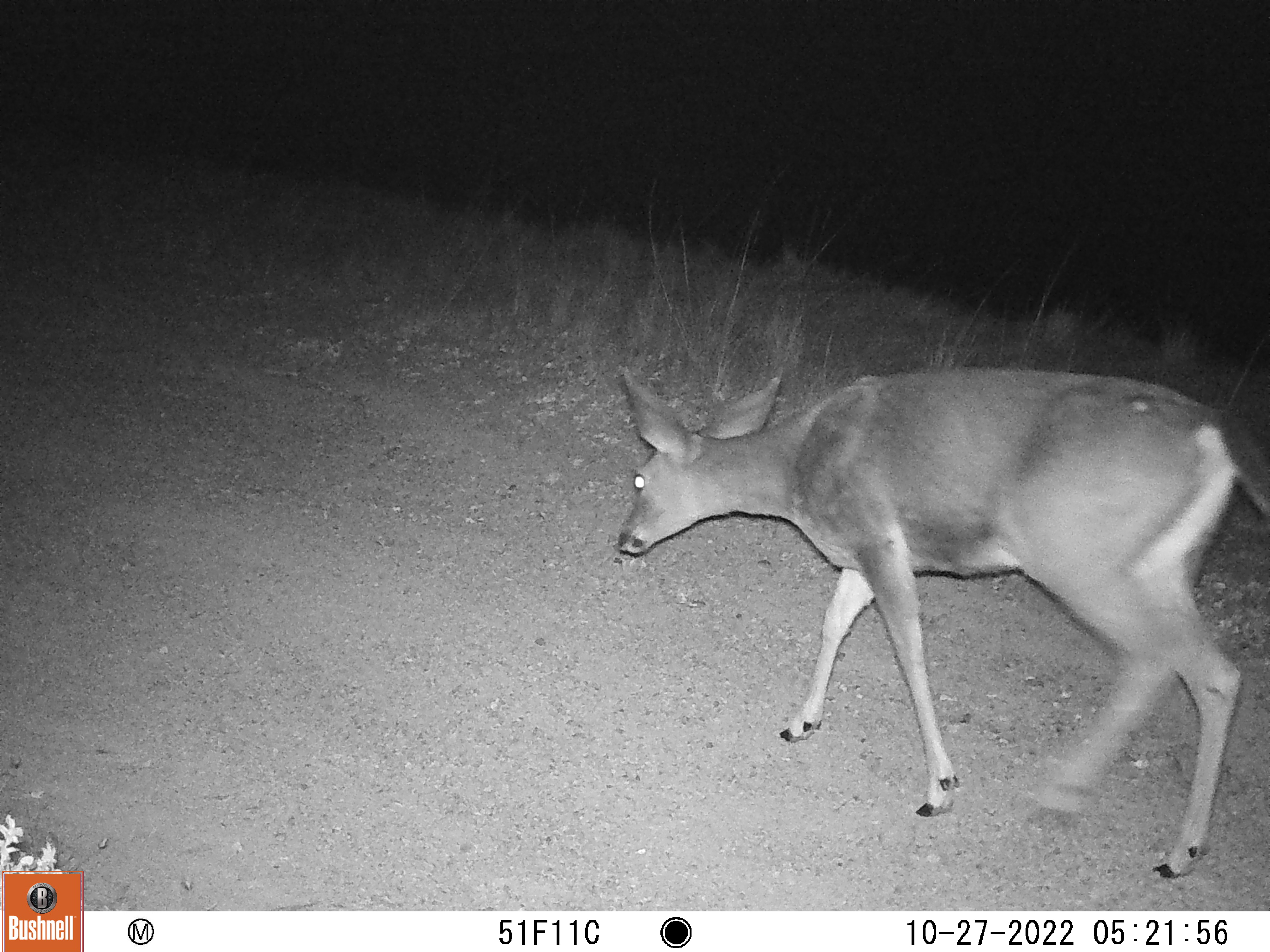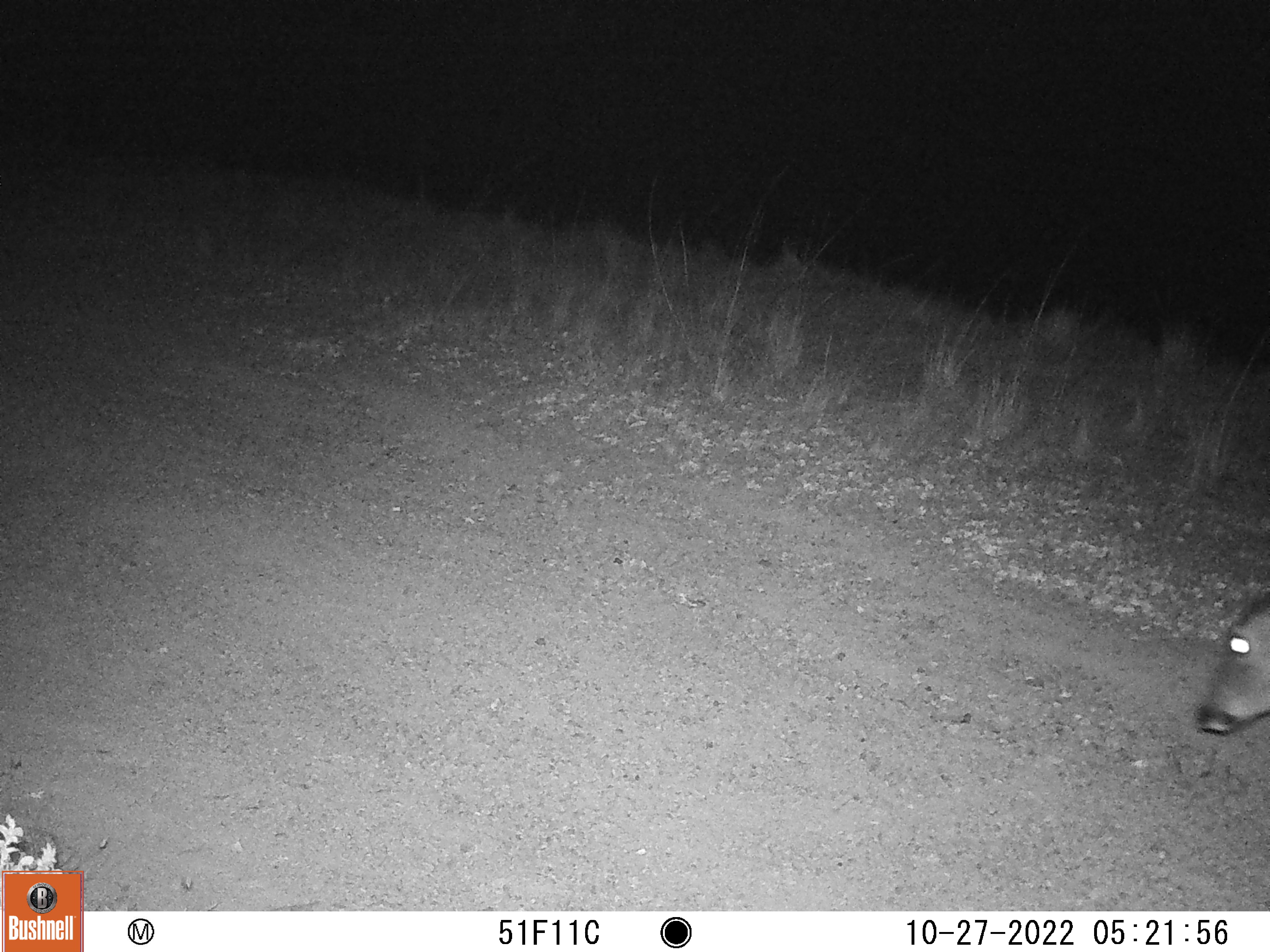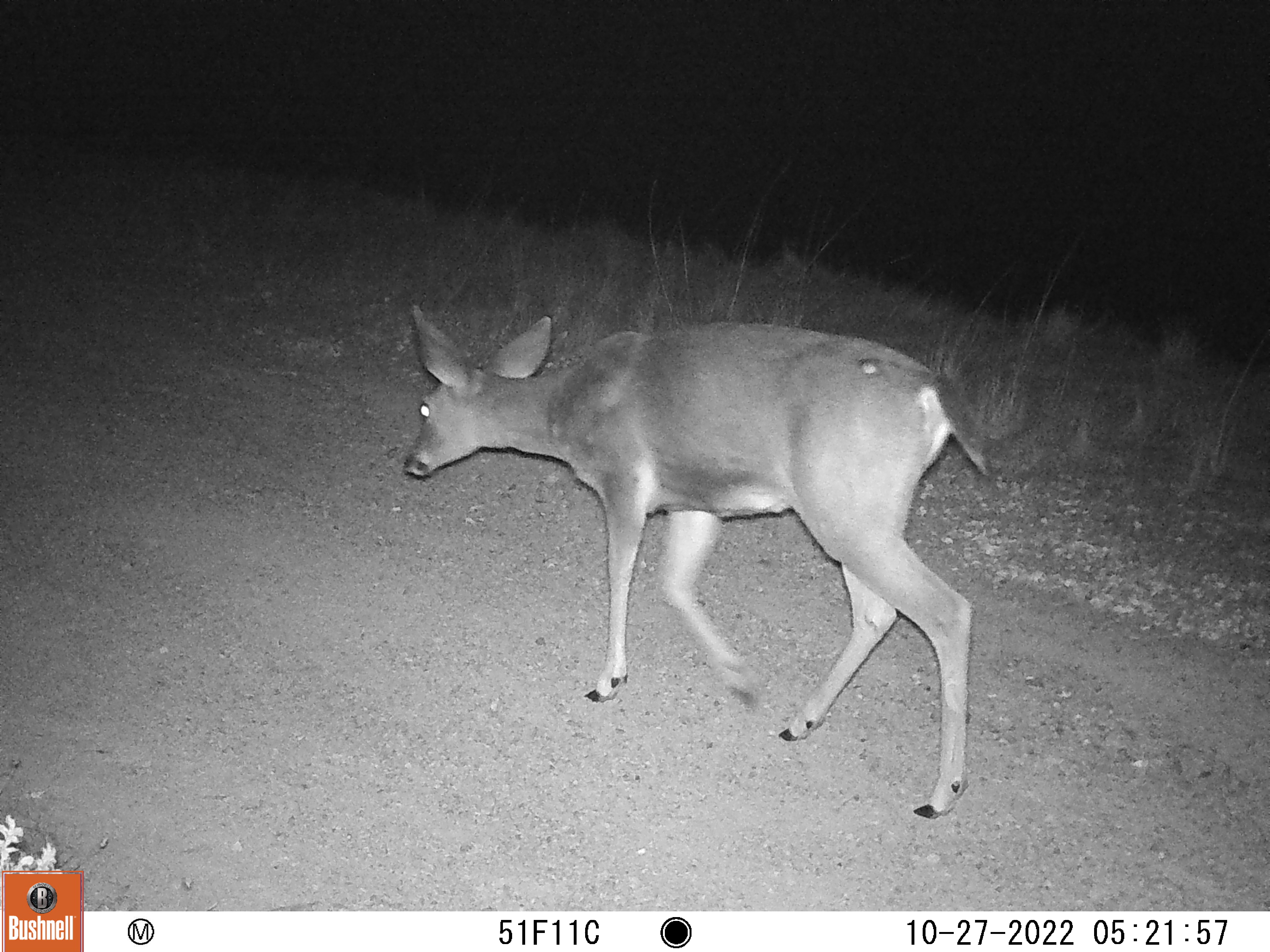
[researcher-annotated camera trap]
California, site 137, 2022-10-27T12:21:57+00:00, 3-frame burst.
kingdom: Animalia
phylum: Chordata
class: Mammalia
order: Artiodactyla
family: Cervidae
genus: Odocoileus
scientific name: Odocoileus hemionus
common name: mule deer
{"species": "mule deer (Odocoileus hemionus)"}